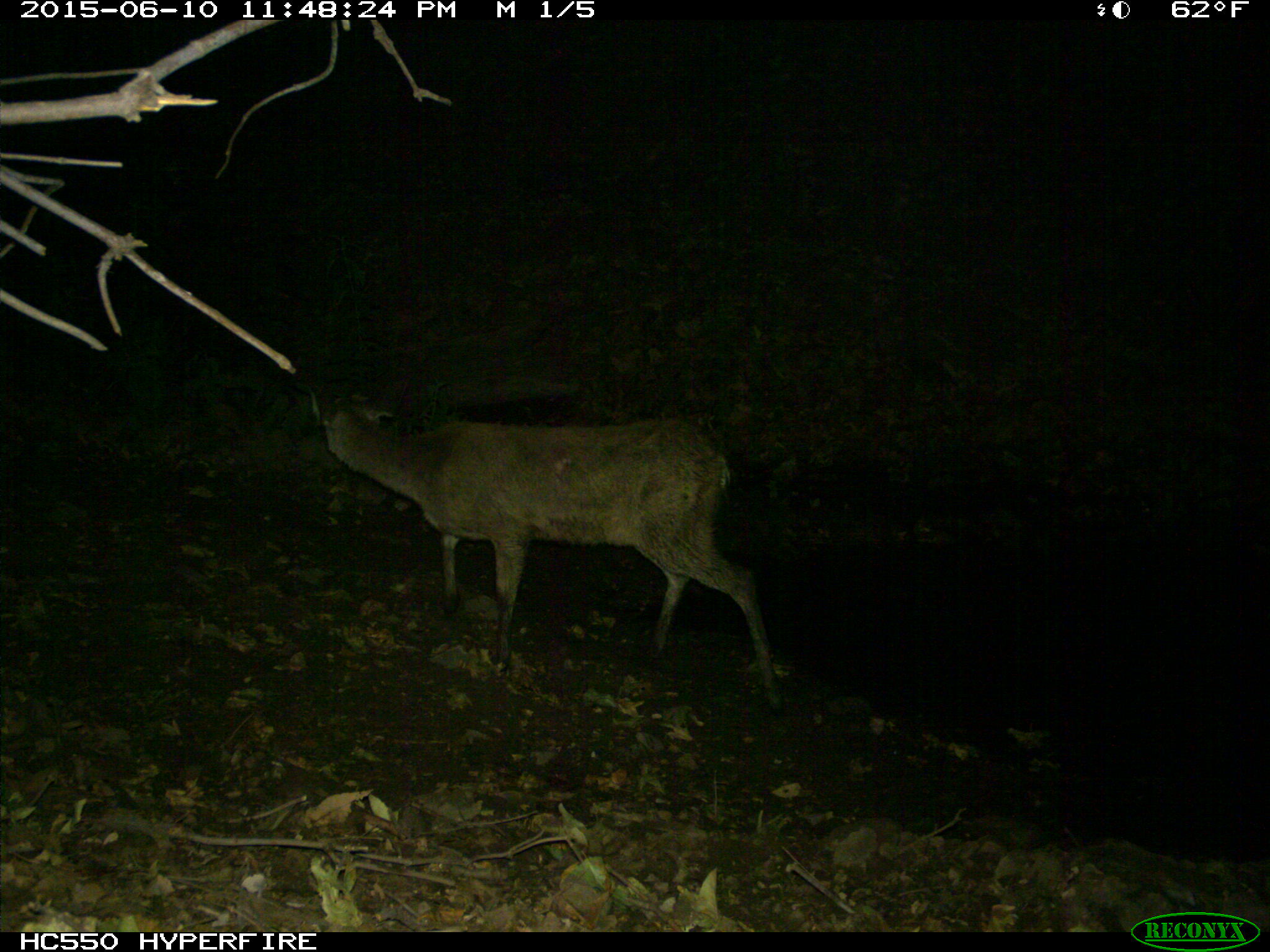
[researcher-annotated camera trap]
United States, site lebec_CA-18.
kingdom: Animalia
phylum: Chordata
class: Mammalia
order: Artiodactyla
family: Cervidae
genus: Odocoileus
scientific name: Odocoileus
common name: deer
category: unidentified deer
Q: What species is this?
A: Unidentified deer (deer) (Odocoileus).